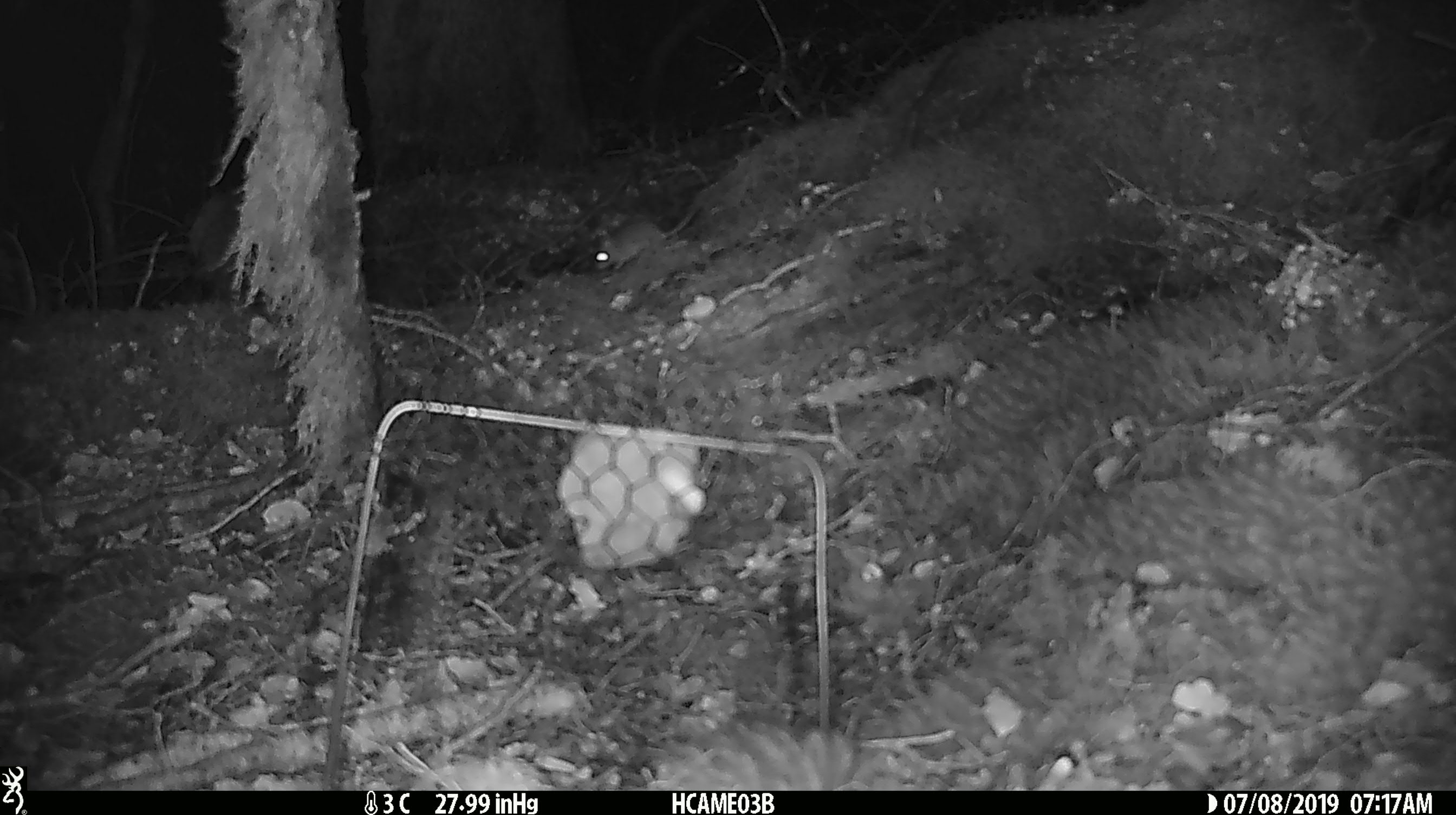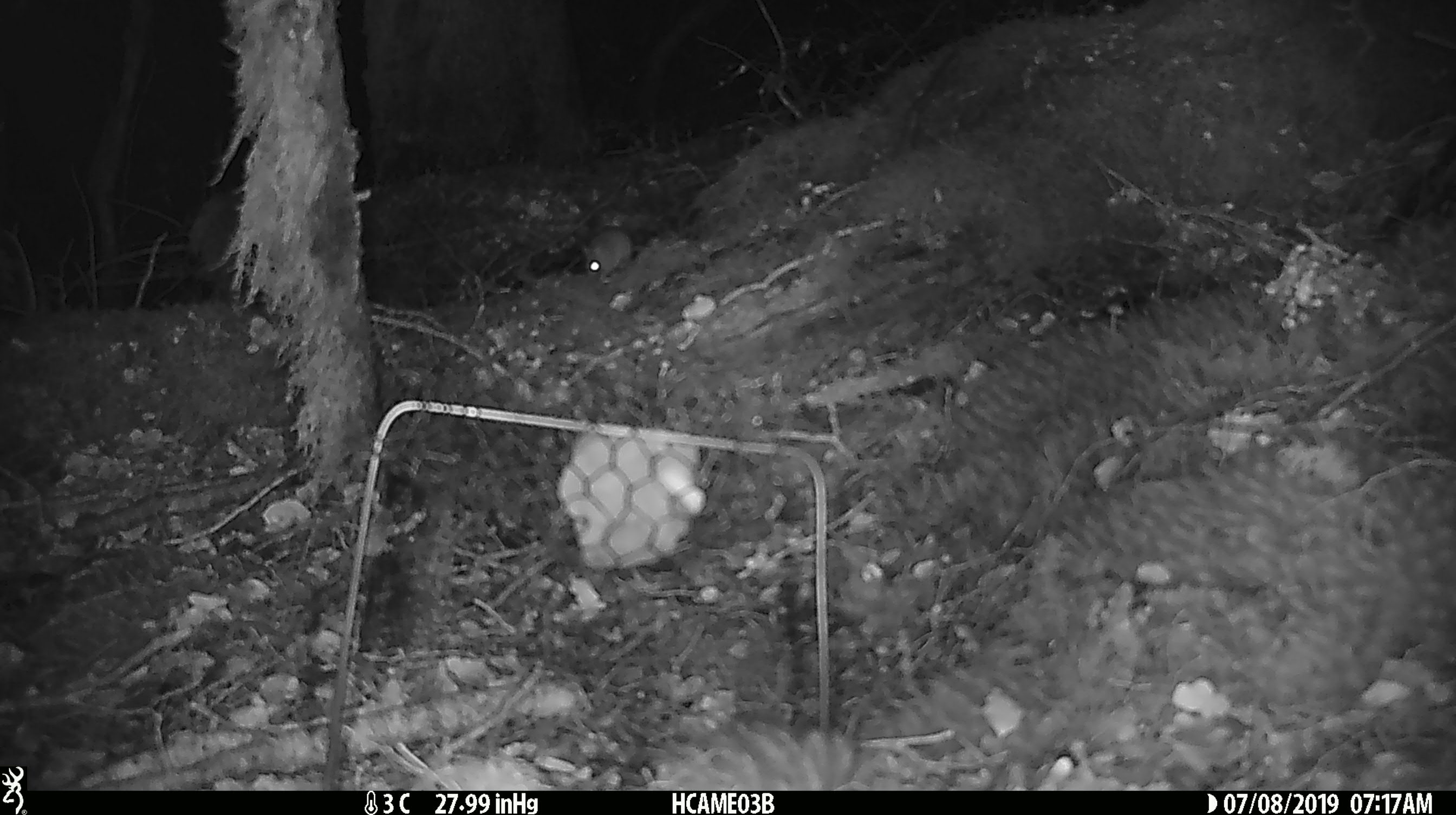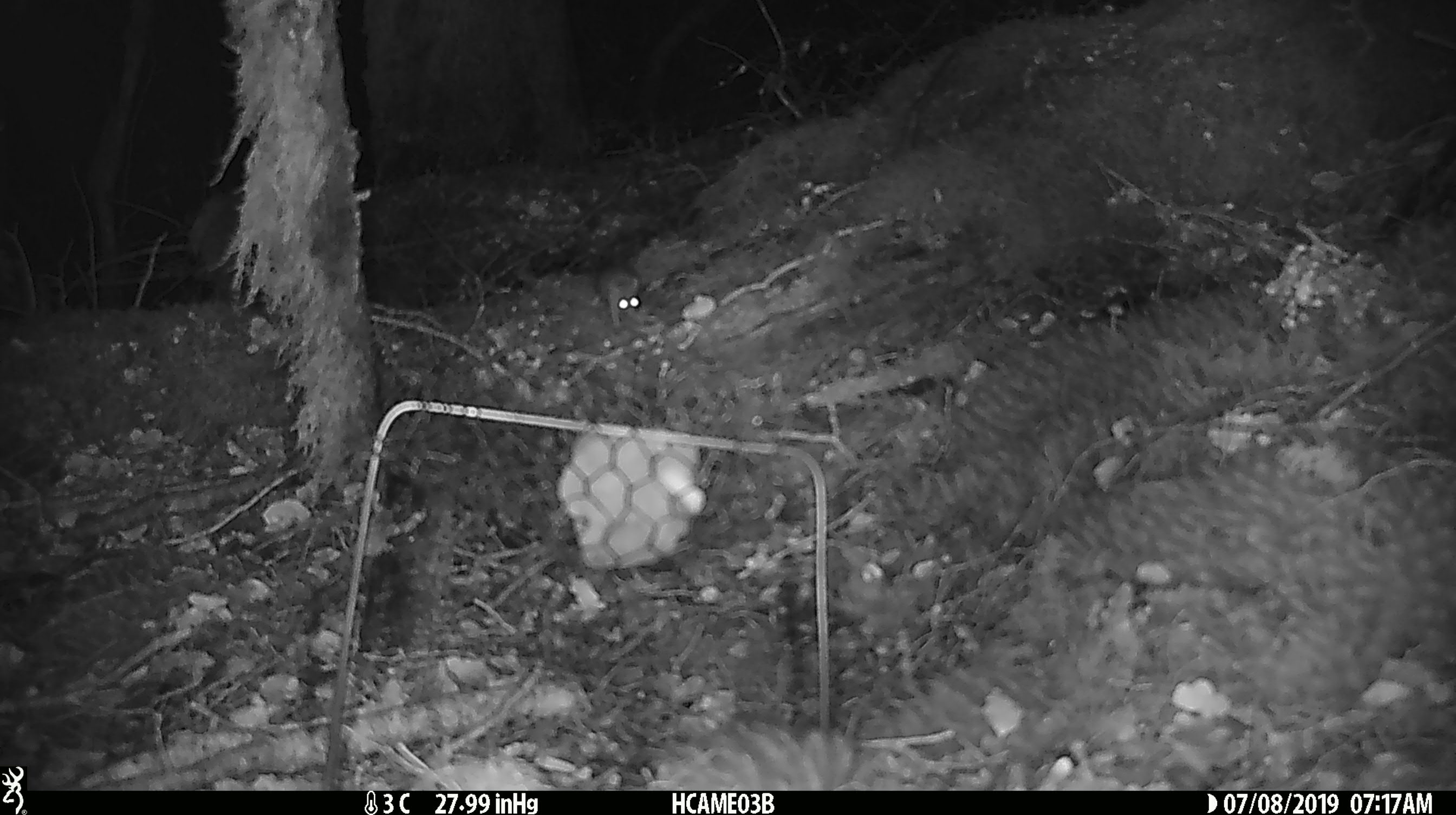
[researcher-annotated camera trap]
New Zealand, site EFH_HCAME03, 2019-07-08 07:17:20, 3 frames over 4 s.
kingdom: Animalia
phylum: Chordata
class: Mammalia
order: Rodentia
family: Muridae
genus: Mus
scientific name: Mus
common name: mouse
Mouse (Mus).